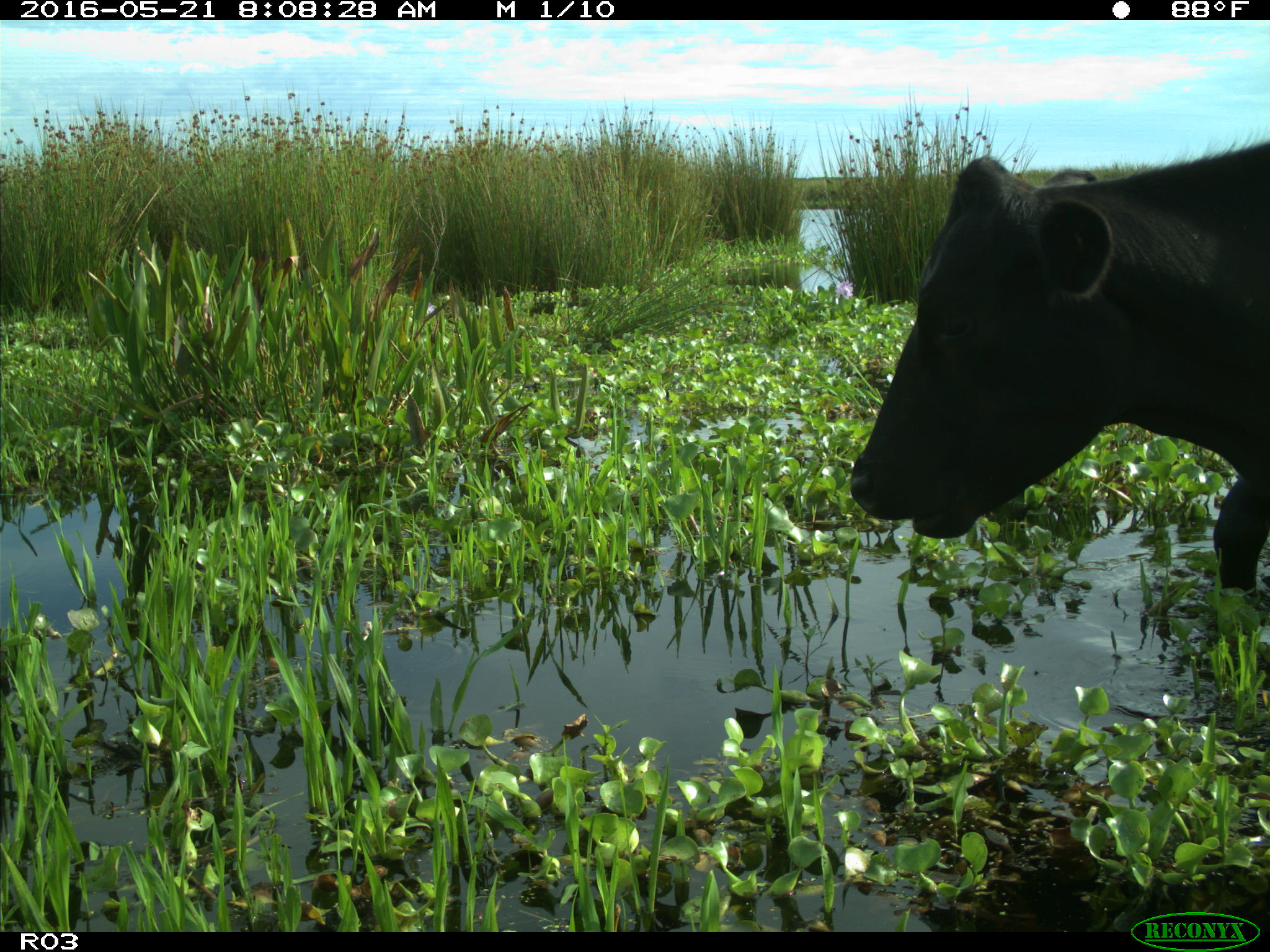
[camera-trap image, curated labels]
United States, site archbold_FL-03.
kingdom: Animalia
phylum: Chordata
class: Mammalia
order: Artiodactyla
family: Bovidae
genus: Bos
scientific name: Bos taurus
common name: domestic cow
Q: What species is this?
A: Bos taurus (domestic cow).